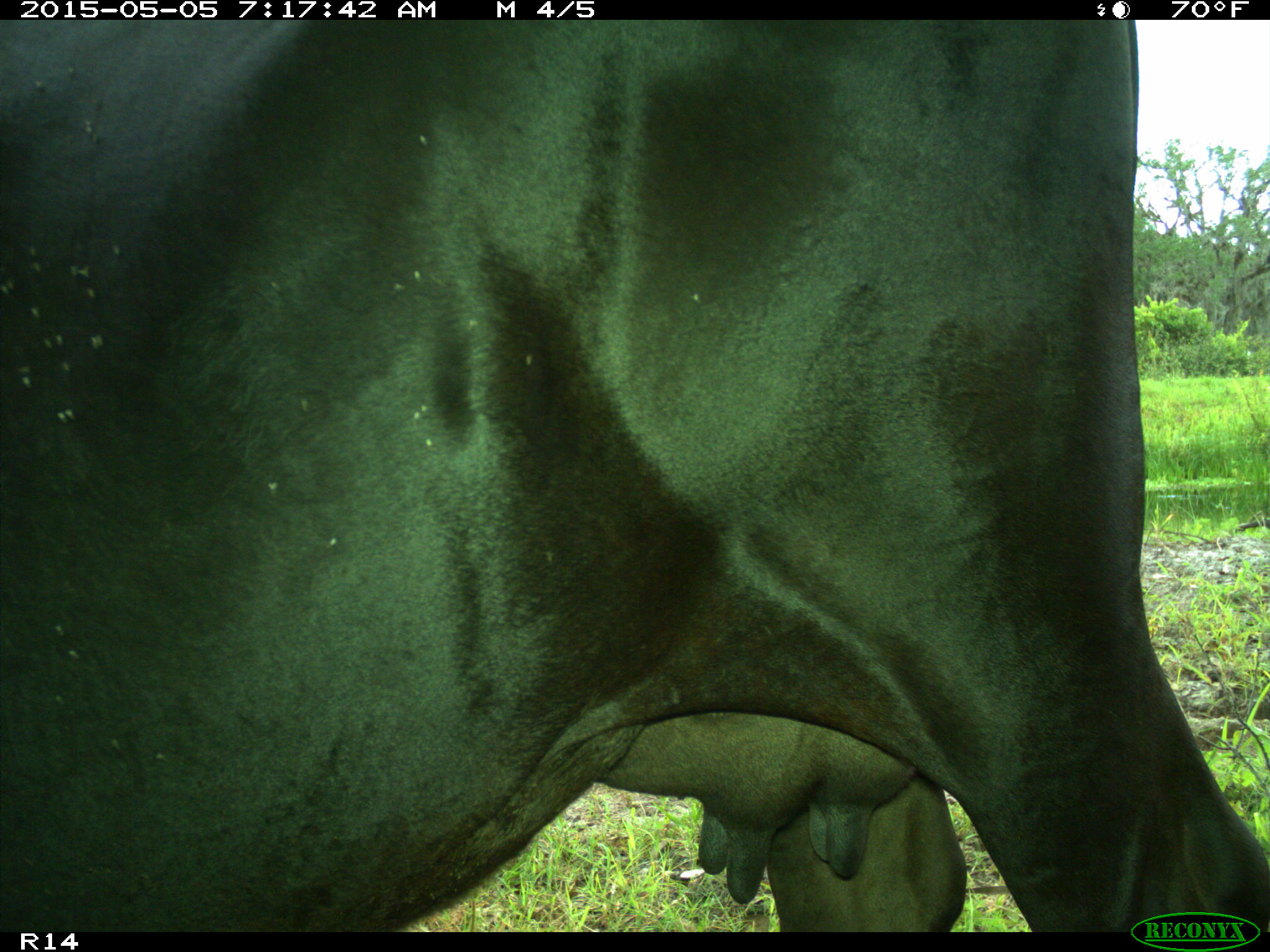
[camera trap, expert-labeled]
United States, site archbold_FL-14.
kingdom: Animalia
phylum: Chordata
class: Mammalia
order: Artiodactyla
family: Bovidae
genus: Bos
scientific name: Bos taurus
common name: domestic cow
Bos taurus (domestic cow).